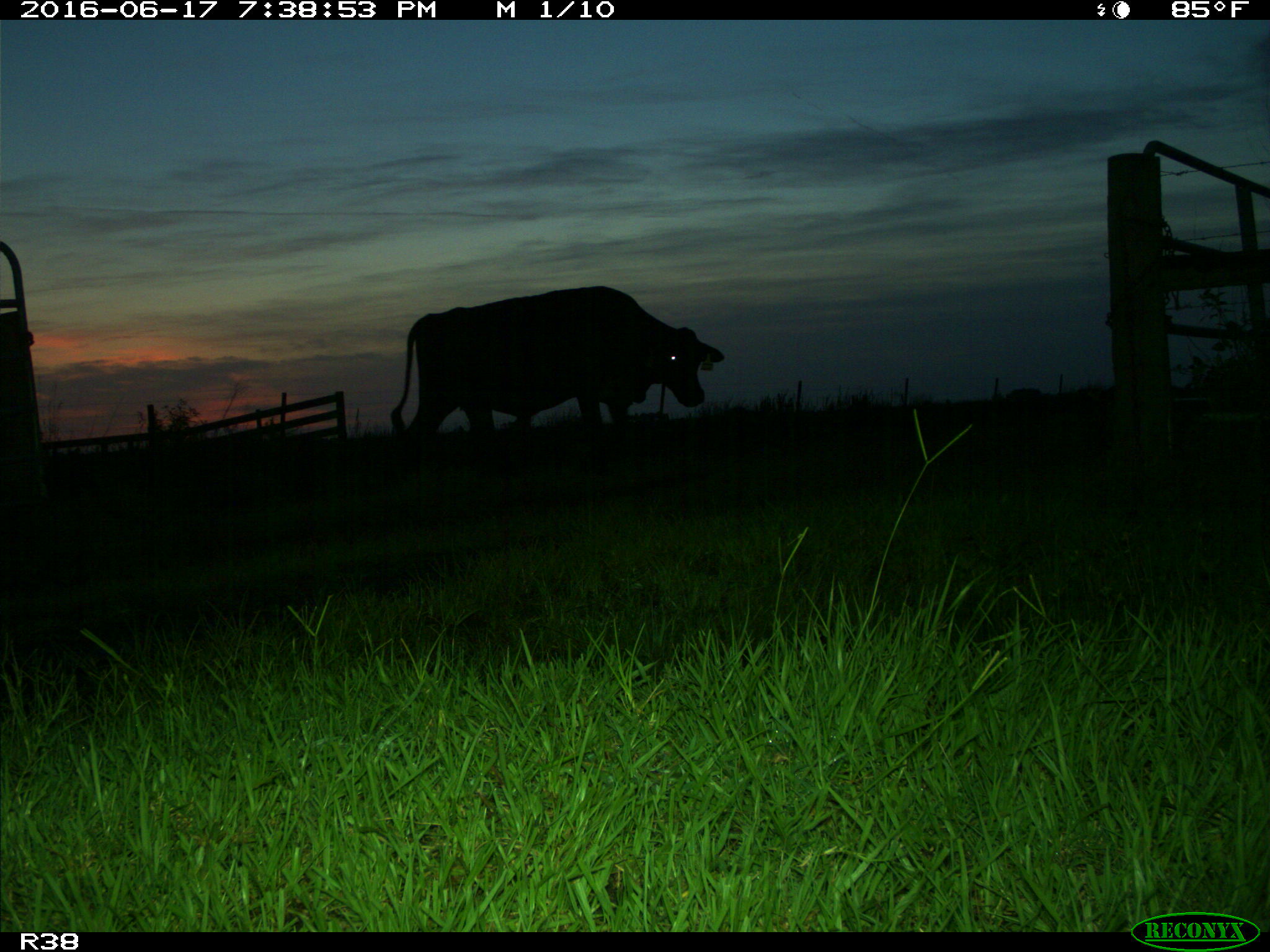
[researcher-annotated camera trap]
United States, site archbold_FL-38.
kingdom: Animalia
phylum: Chordata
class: Mammalia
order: Artiodactyla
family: Bovidae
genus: Bos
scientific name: Bos taurus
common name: domestic cow